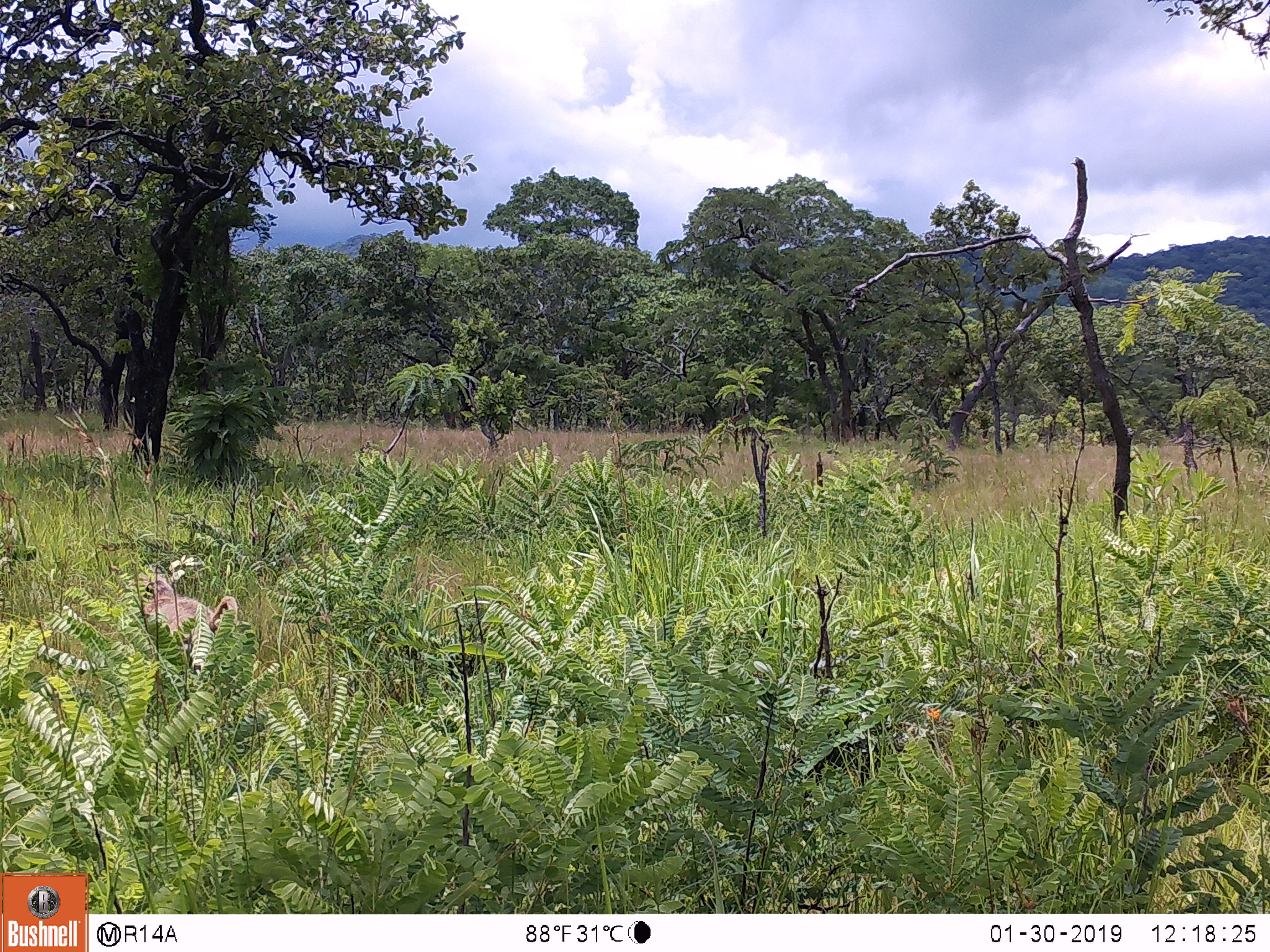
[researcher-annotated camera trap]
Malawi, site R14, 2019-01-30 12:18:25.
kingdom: Animalia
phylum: Chordata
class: Mammalia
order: Primates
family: Cercopithecidae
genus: Papio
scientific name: Papio cynocephalus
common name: yellow baboon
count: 1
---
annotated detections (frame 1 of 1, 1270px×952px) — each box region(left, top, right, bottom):
yellow baboon: region(138, 571, 240, 659)